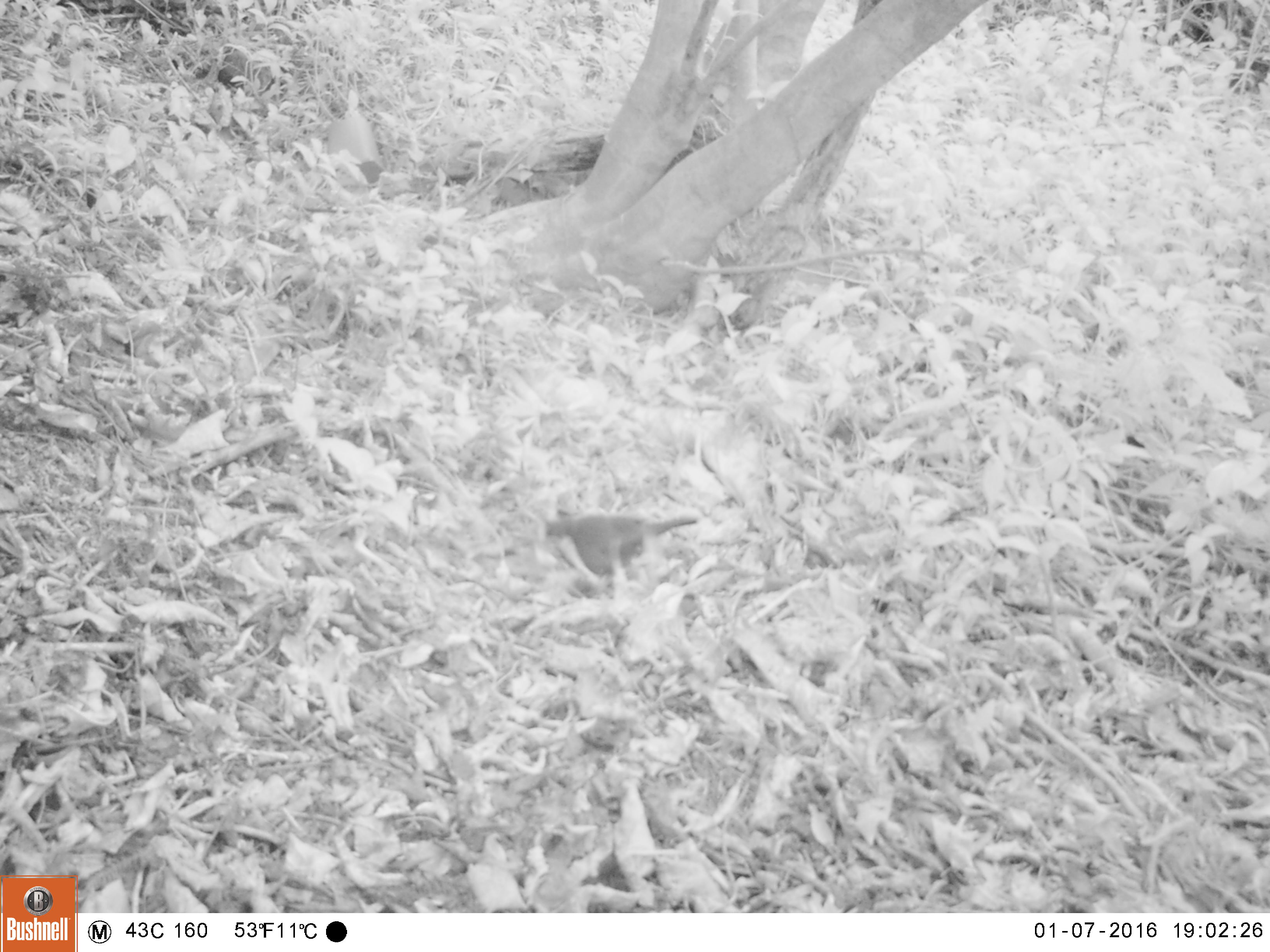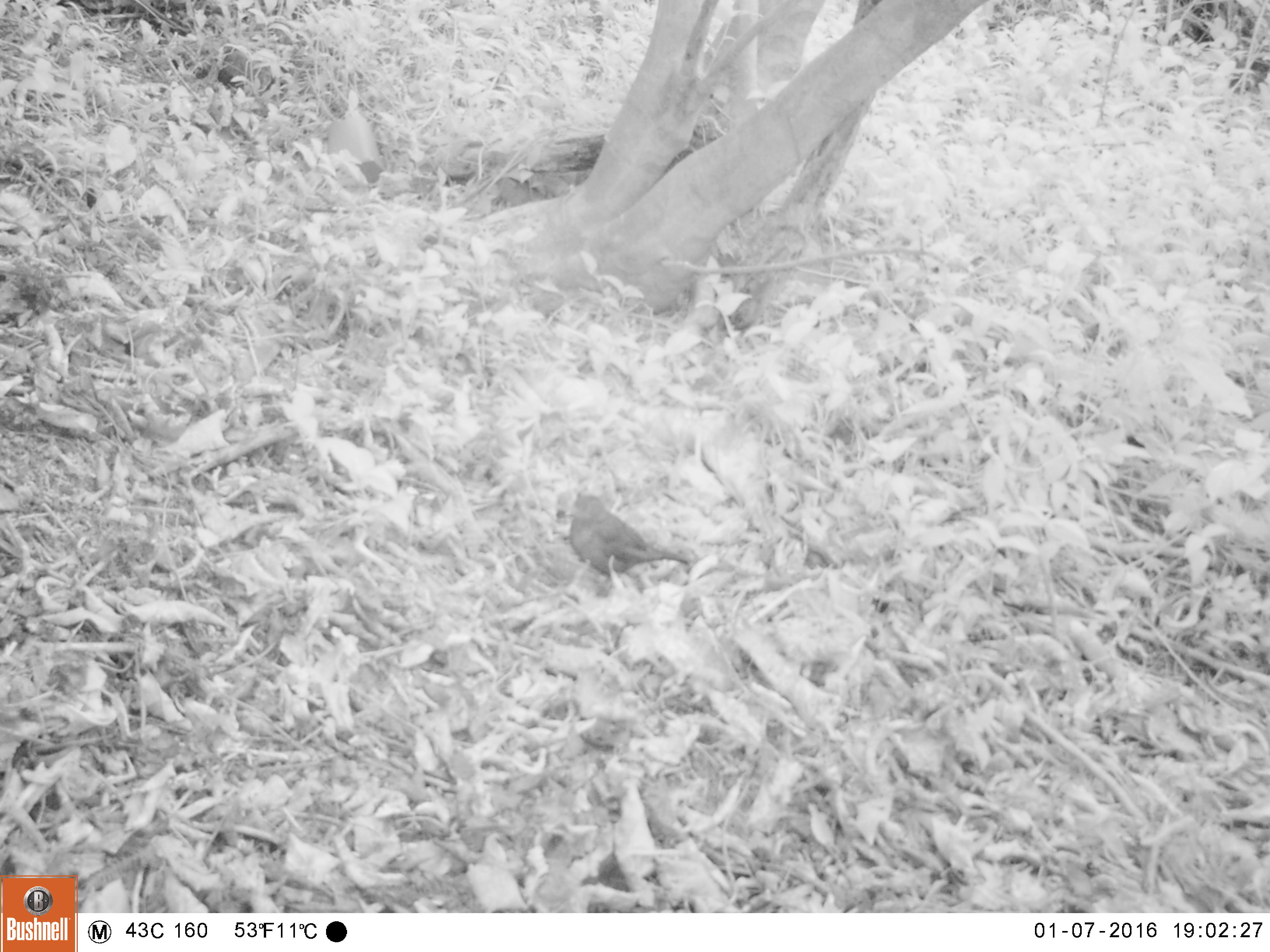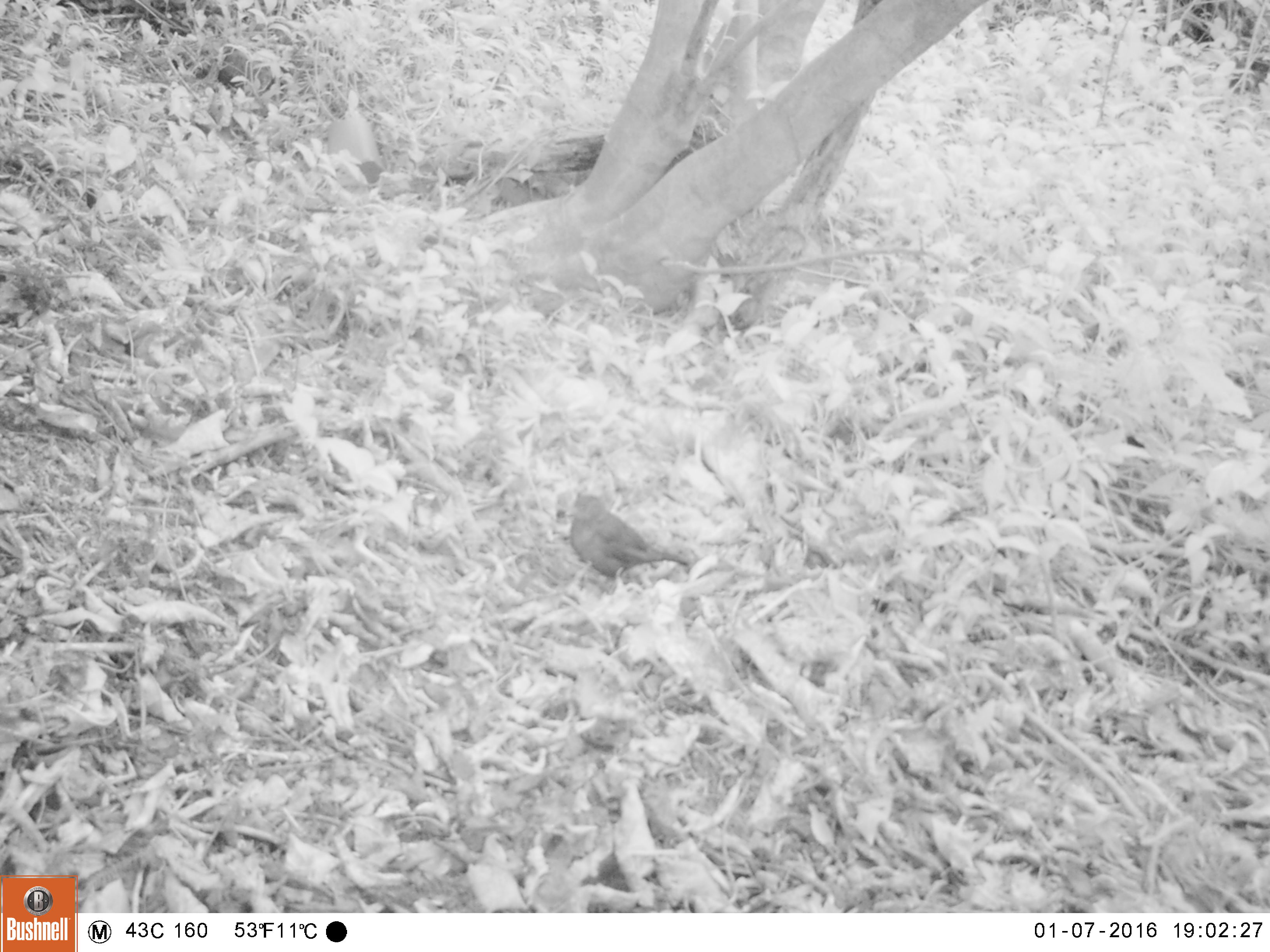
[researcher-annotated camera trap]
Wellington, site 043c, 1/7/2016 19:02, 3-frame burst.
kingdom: Animalia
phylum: Chordata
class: Aves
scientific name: Aves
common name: bird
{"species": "bird (Aves)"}